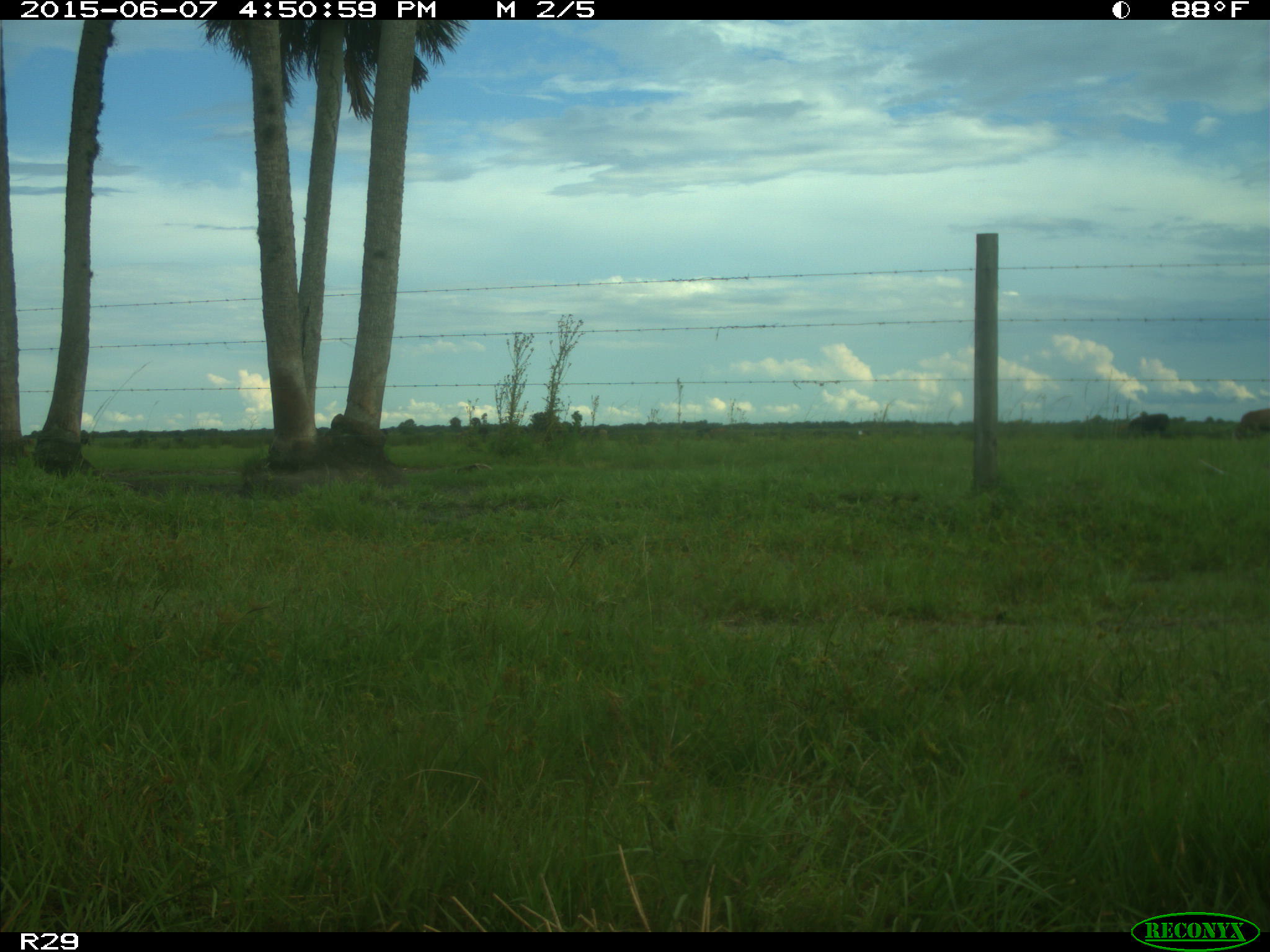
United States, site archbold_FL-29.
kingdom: Animalia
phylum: Chordata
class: Mammalia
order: Artiodactyla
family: Bovidae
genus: Bos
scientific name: Bos taurus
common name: domestic cow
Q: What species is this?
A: Bos taurus (domestic cow).